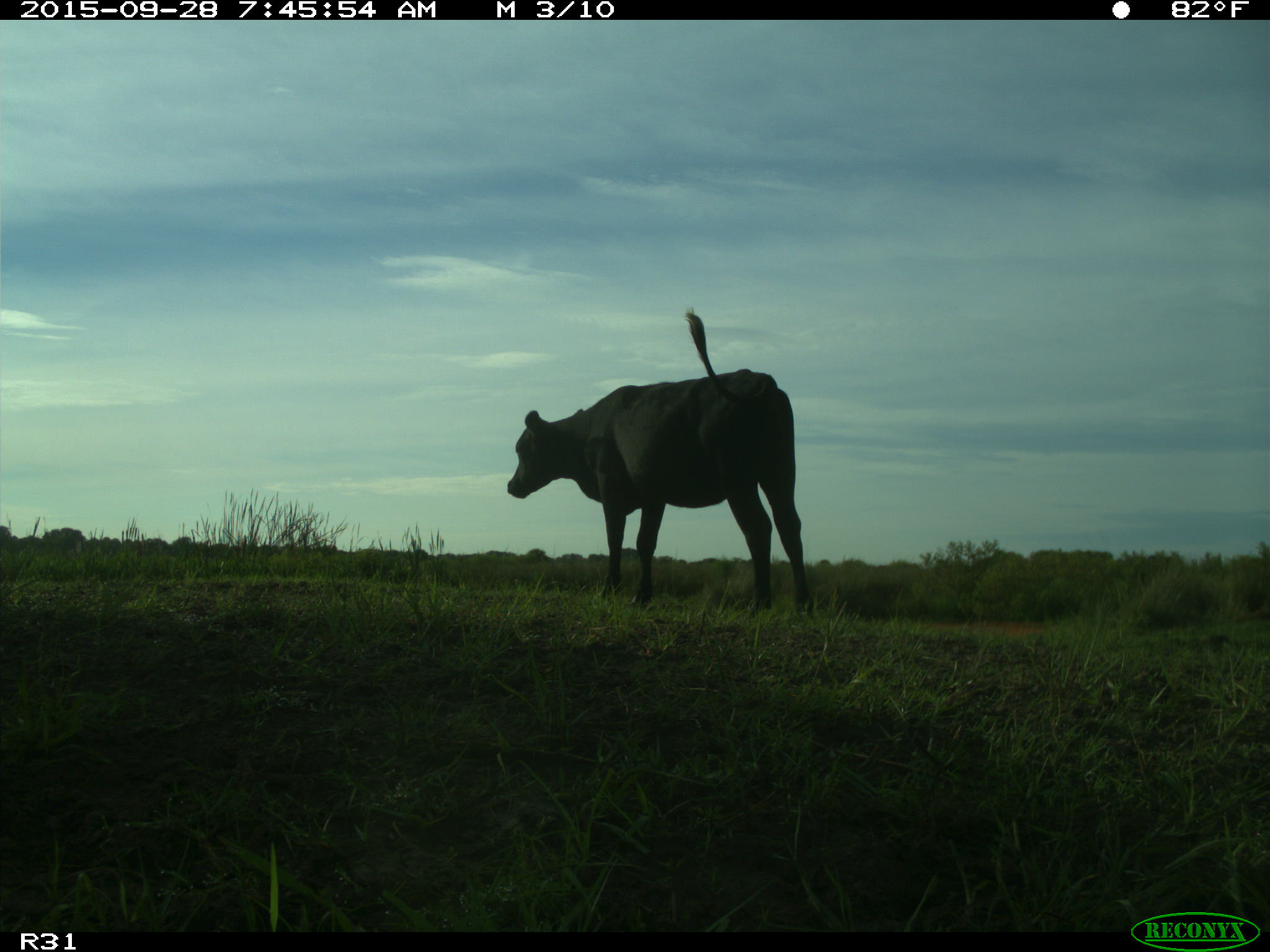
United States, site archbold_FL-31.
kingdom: Animalia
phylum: Chordata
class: Mammalia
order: Artiodactyla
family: Bovidae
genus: Bos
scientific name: Bos taurus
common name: domestic cow